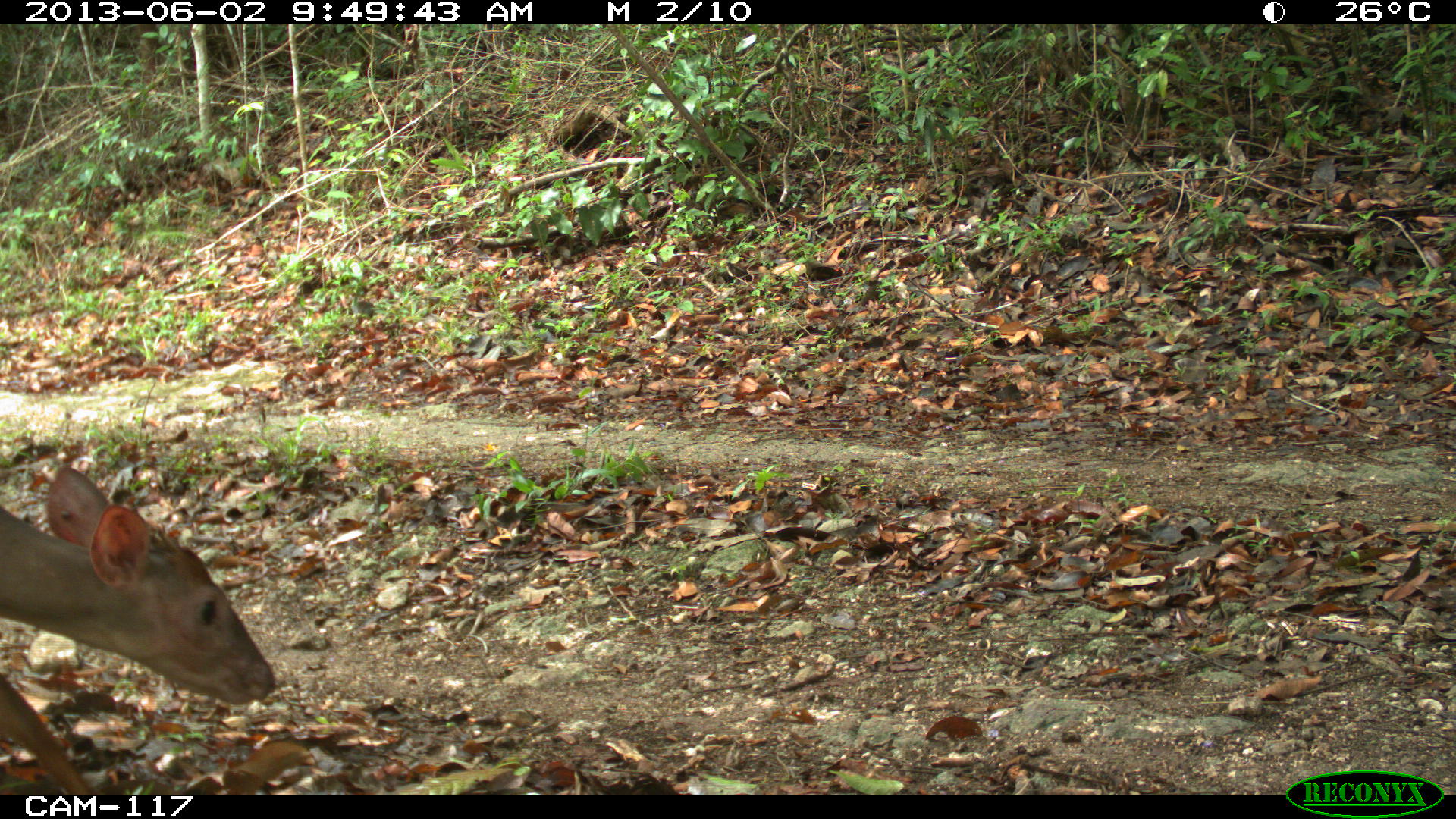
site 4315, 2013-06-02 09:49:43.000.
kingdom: Animalia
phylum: Chordata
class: Mammalia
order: Artiodactyla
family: Cervidae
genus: Mazama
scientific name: Mazama temama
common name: central american red brocket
Mazama temama (central american red brocket), count 1, sex male.